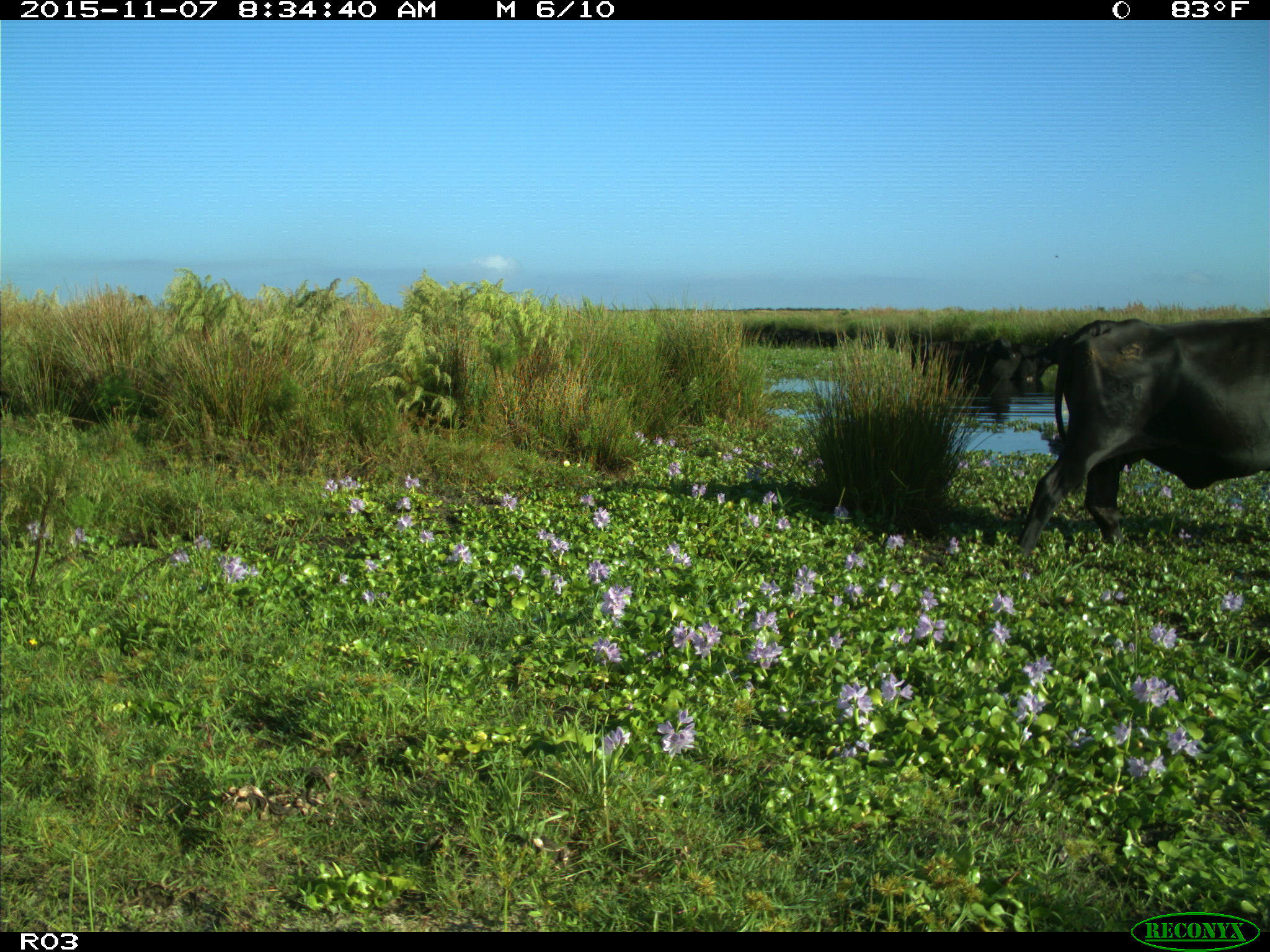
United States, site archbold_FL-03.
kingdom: Animalia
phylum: Chordata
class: Mammalia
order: Artiodactyla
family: Bovidae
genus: Bos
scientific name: Bos taurus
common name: domestic cow